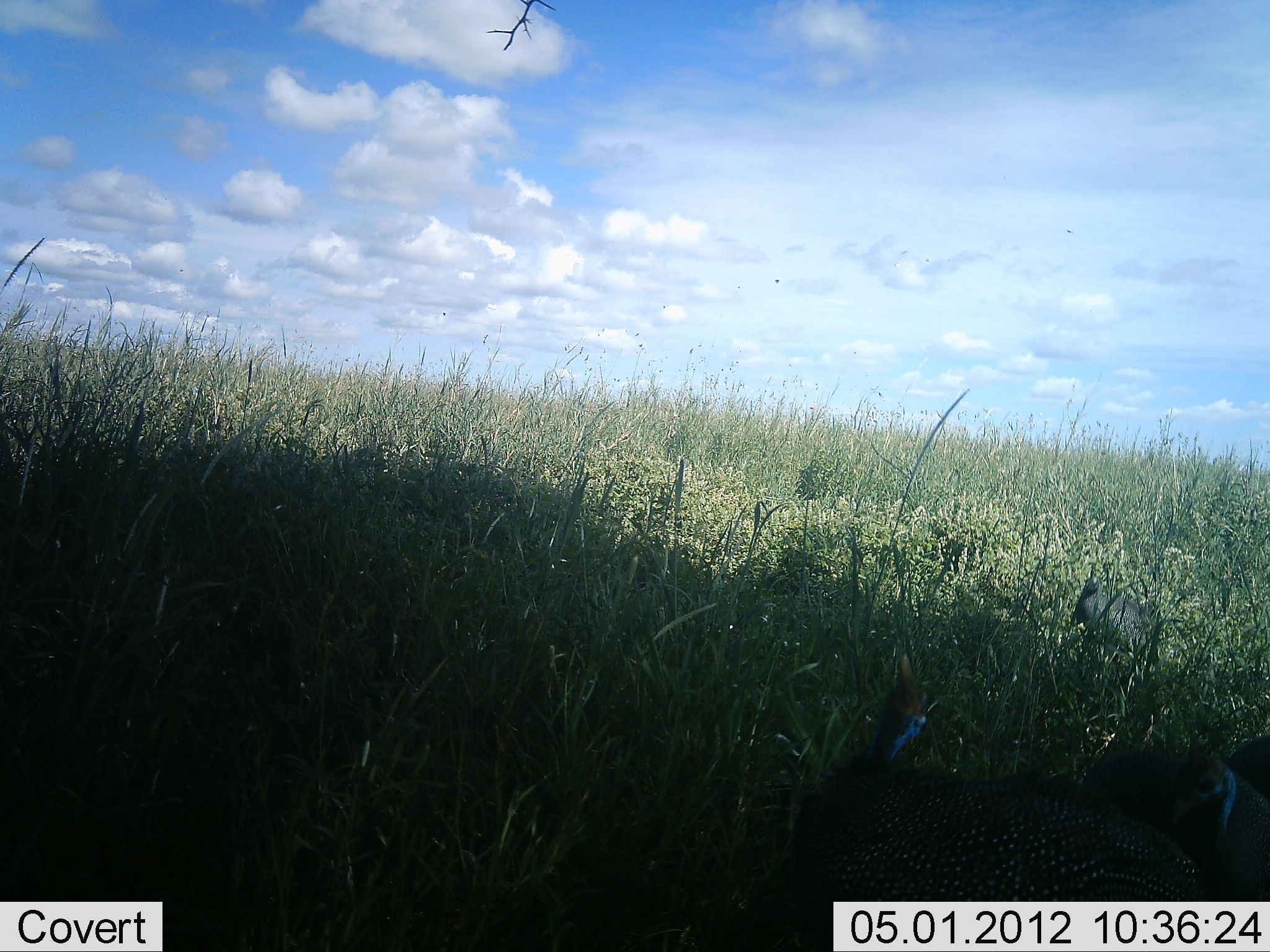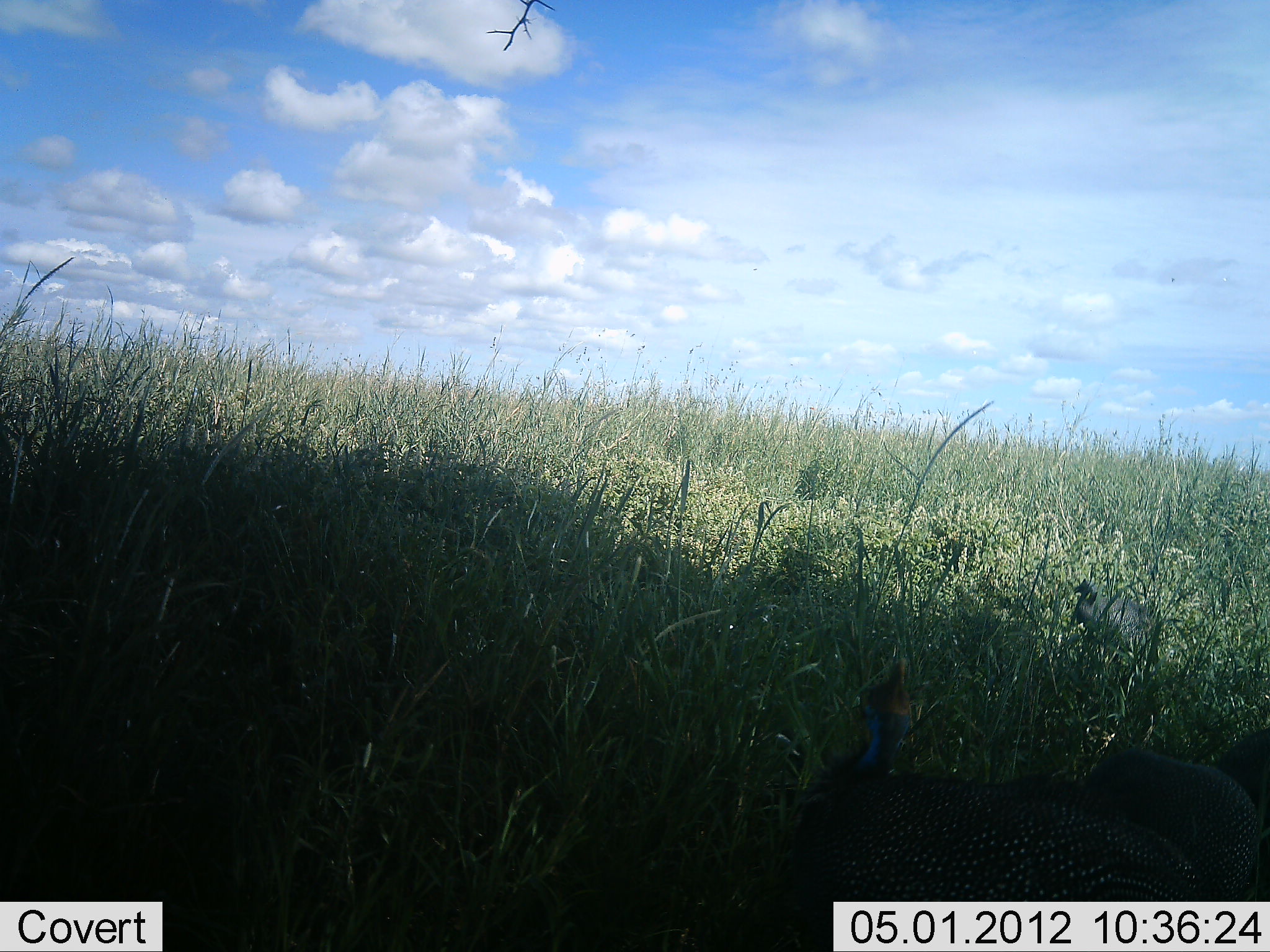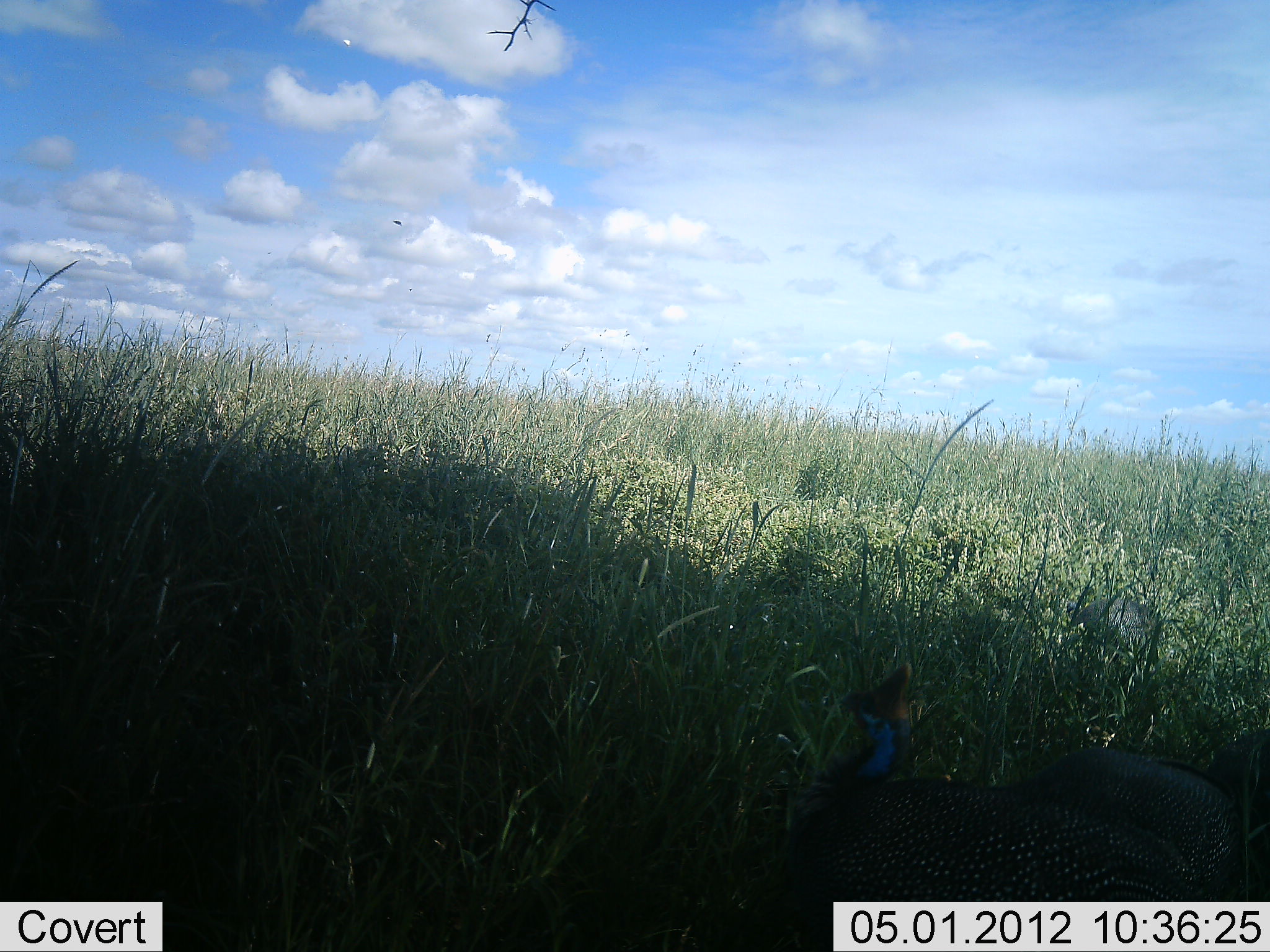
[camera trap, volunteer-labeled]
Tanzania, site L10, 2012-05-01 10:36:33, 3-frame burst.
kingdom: Animalia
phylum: Chordata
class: Aves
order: Galliformes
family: Numididae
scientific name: Numididae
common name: guinea fowl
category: guineafowl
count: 4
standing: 65%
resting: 4%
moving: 9%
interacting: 0%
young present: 0%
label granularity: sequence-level